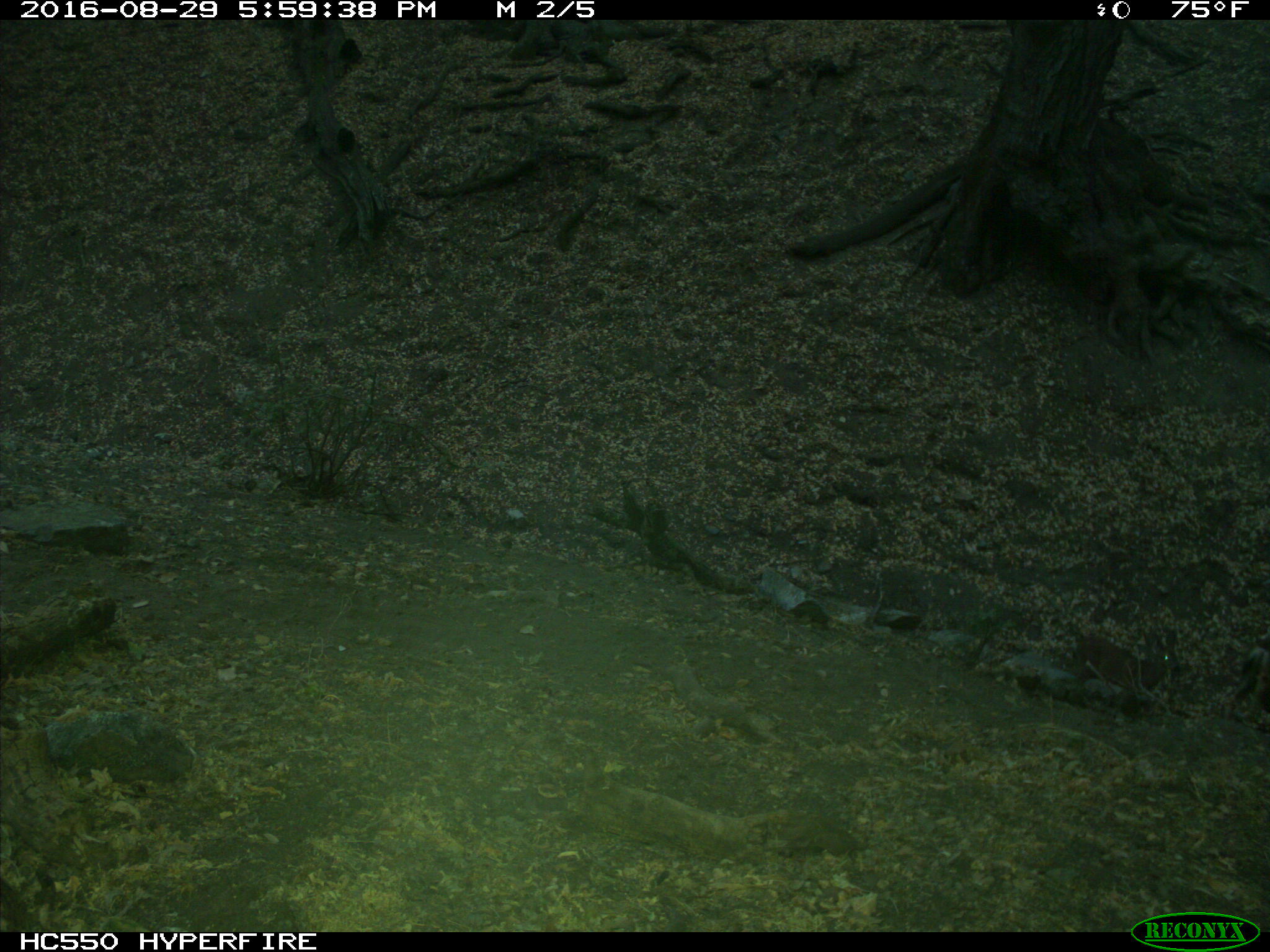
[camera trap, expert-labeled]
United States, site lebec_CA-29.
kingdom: Animalia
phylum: Chordata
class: Mammalia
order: Artiodactyla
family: Cervidae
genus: Odocoileus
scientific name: Odocoileus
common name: deer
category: unidentified deer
Unidentified deer (deer) (Odocoileus).